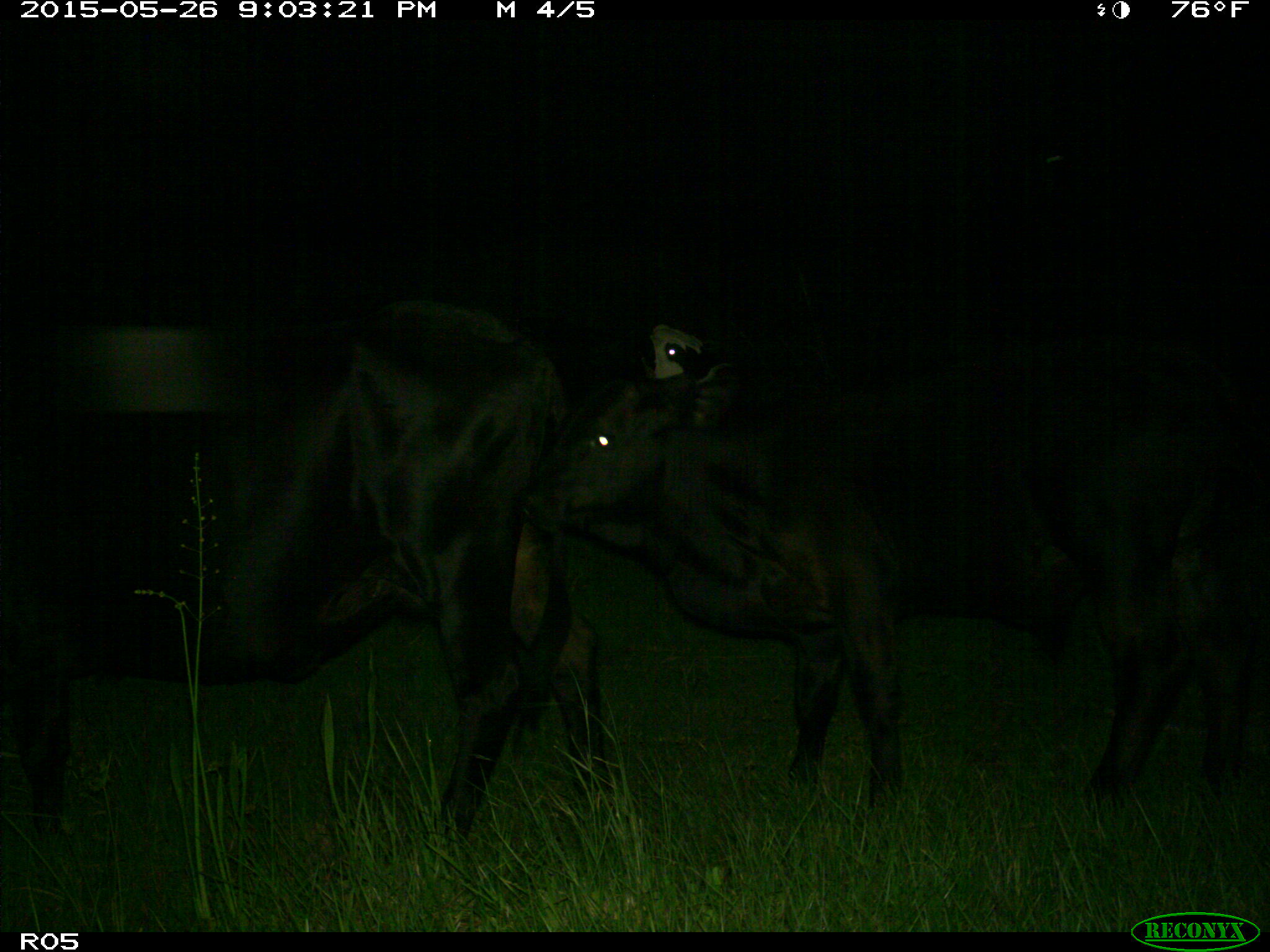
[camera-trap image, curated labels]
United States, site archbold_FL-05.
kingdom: Animalia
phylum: Chordata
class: Mammalia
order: Artiodactyla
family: Bovidae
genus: Bos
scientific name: Bos taurus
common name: domestic cow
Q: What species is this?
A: Bos taurus (domestic cow).